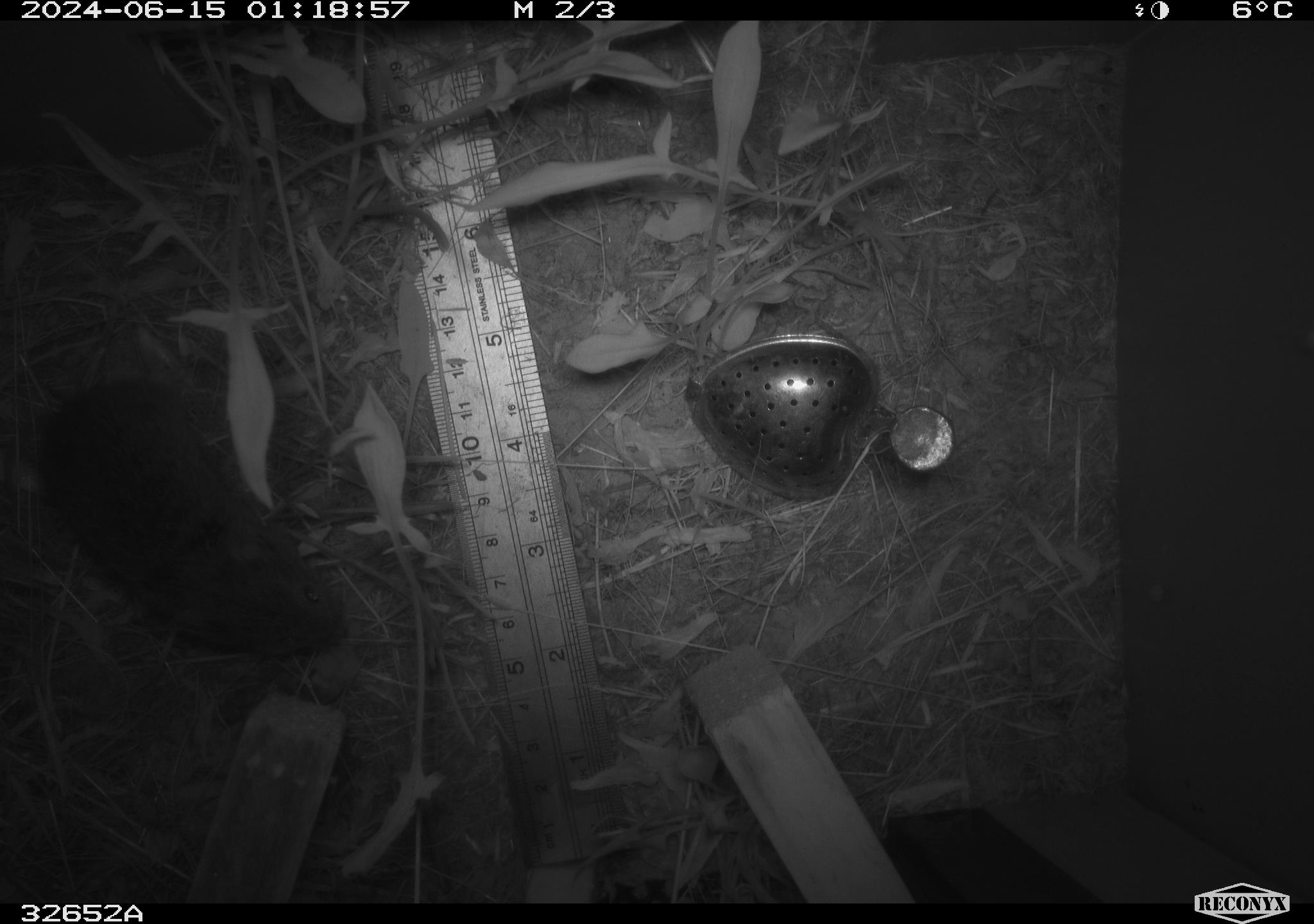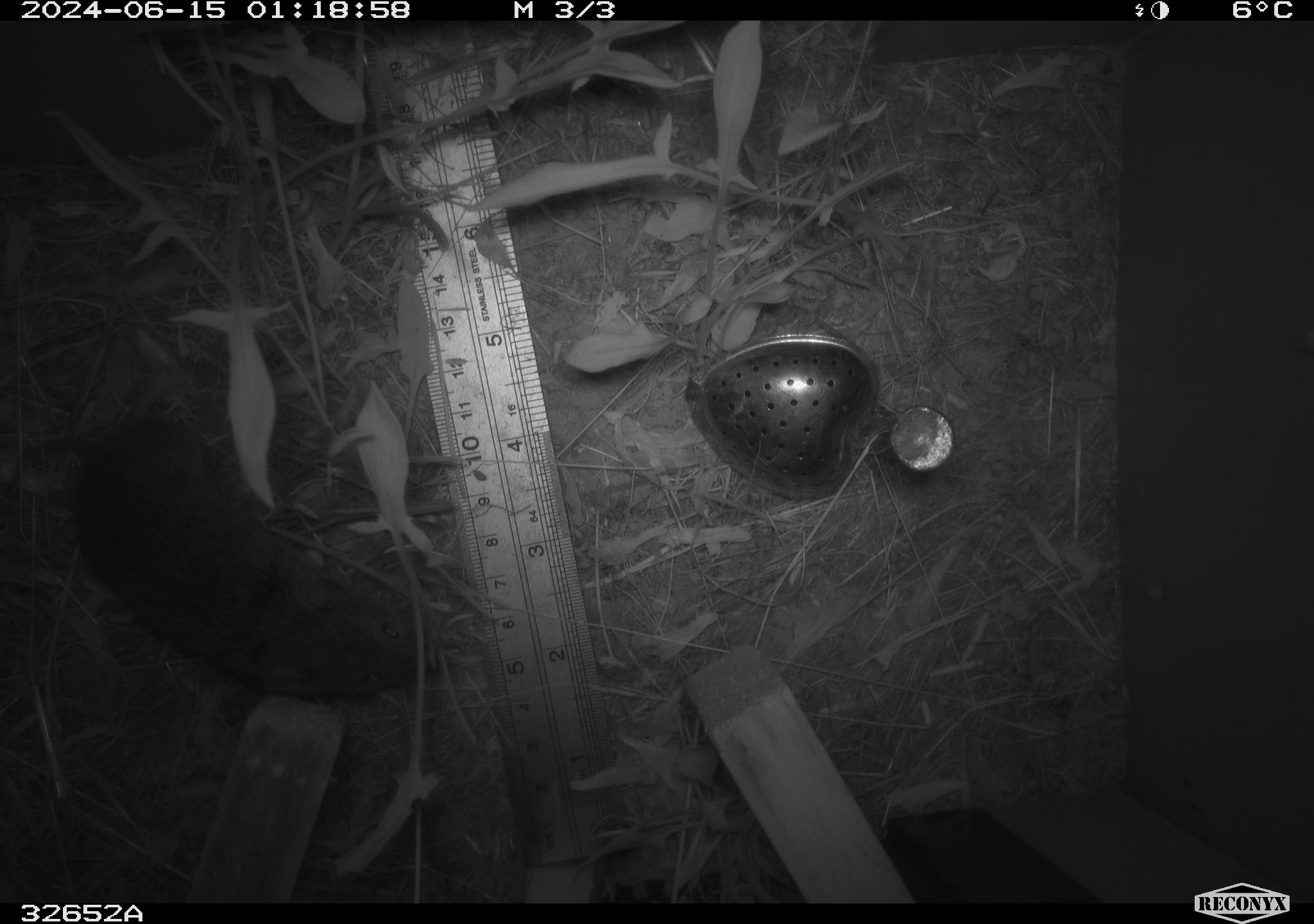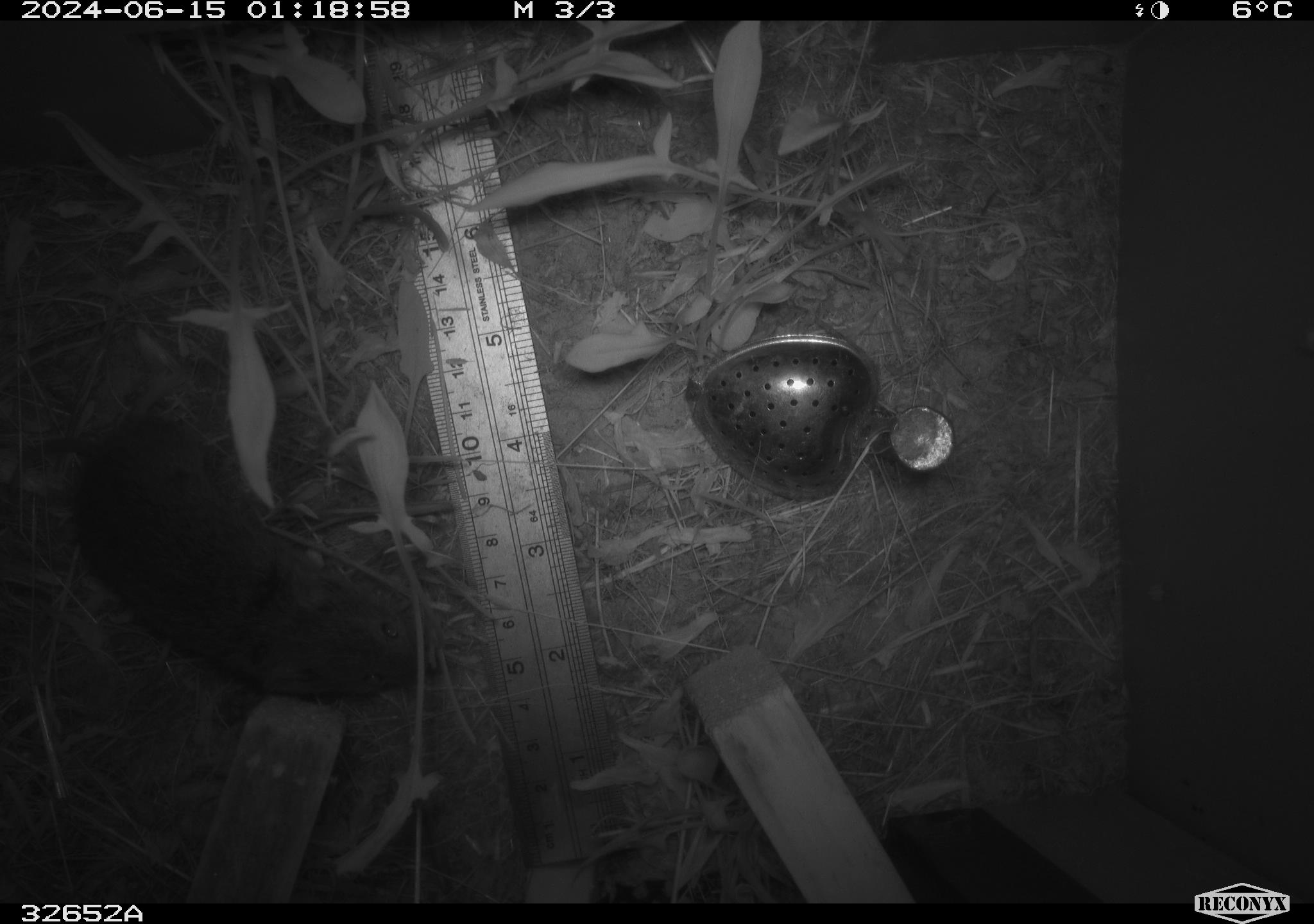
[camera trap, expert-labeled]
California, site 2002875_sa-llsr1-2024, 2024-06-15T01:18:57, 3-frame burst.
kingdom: Animalia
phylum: Chordata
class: Mammalia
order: Rodentia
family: Cricetidae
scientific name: Arvicolinae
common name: voles, lemmings, and muskrats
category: arvicolinae subfamily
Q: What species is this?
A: Arvicolinae subfamily (voles, lemmings, and muskrats) (Arvicolinae).